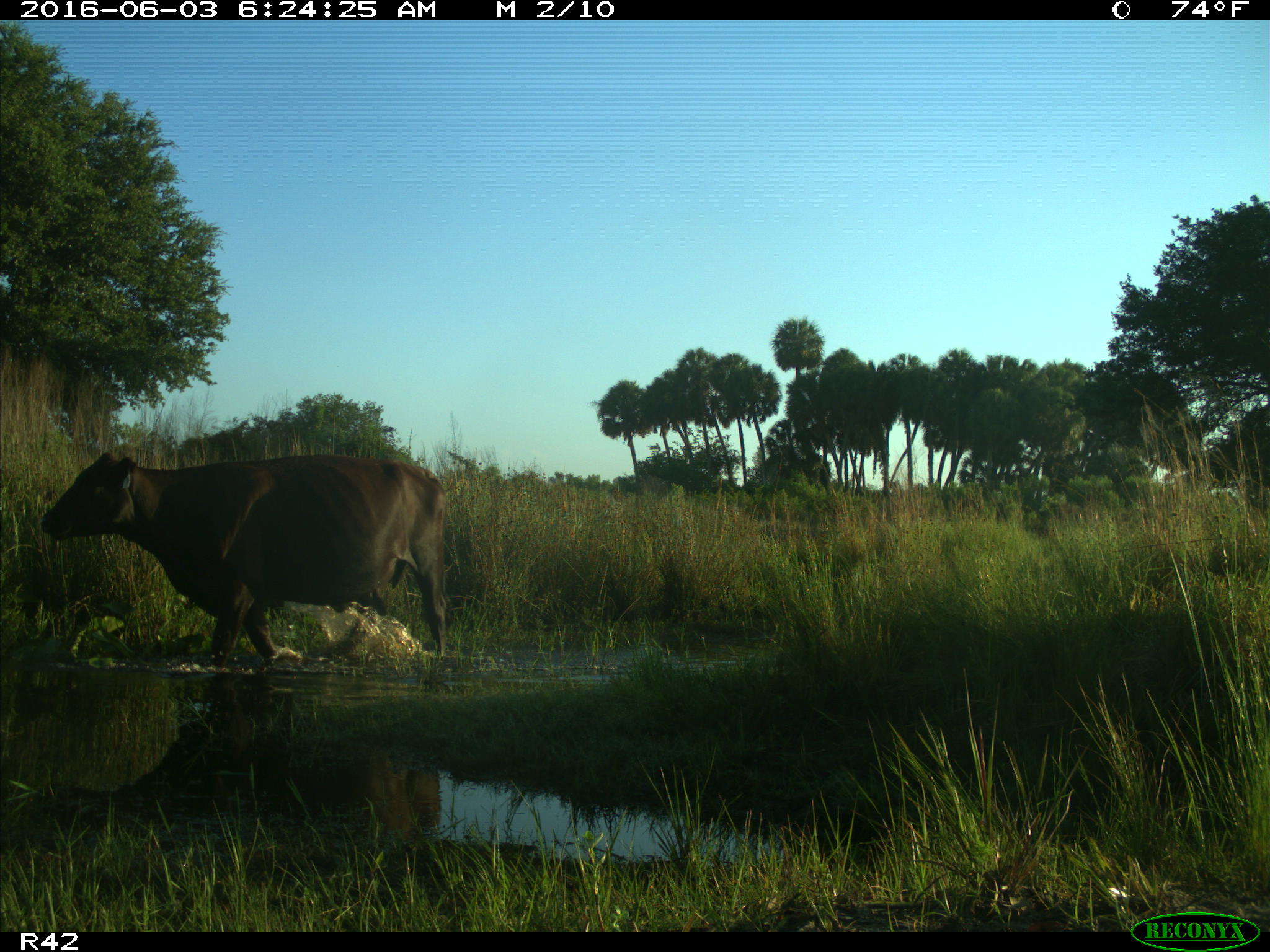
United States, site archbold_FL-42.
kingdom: Animalia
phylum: Chordata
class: Mammalia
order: Artiodactyla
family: Bovidae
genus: Bos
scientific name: Bos taurus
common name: domestic cow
Bos taurus (domestic cow).